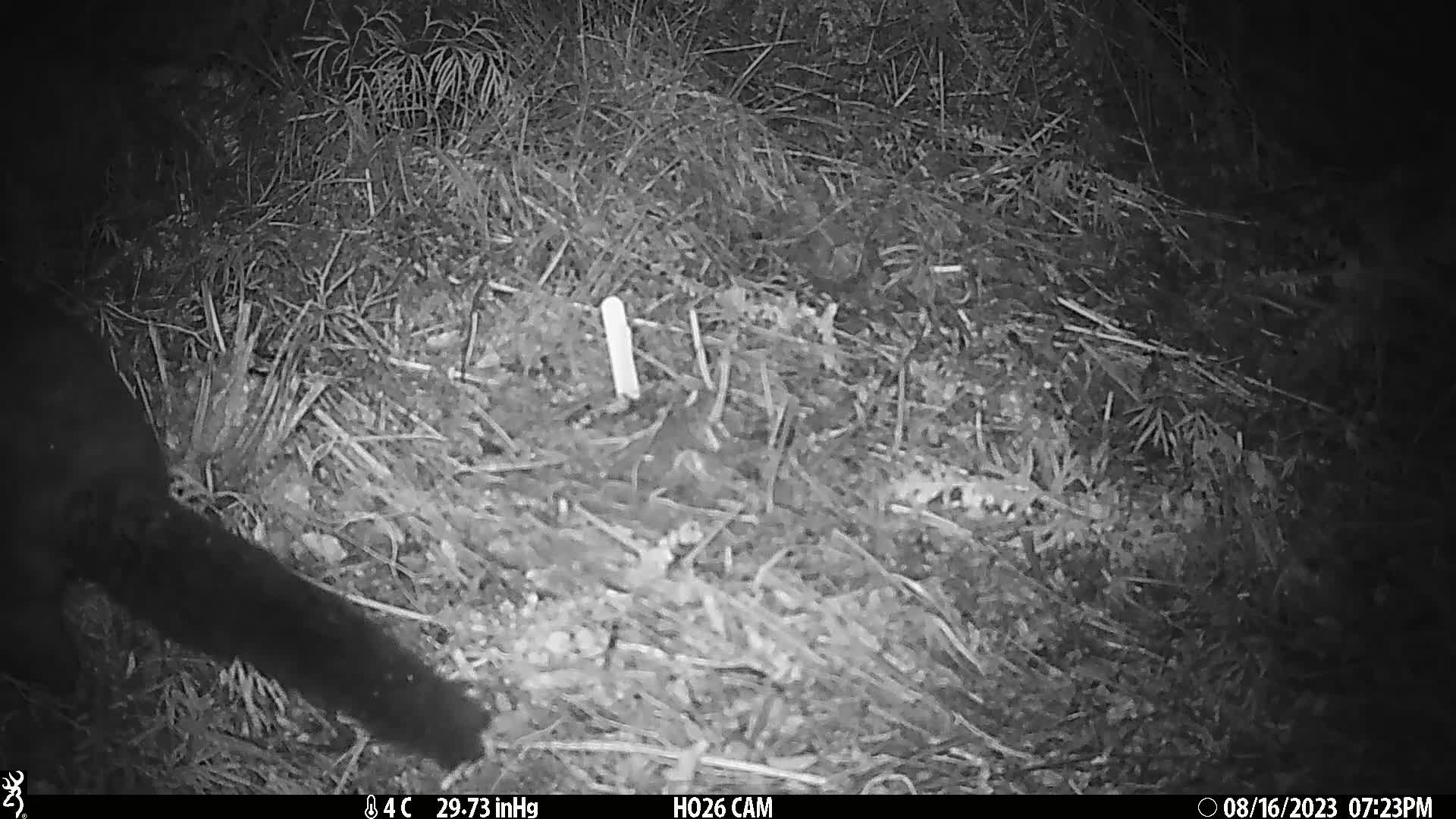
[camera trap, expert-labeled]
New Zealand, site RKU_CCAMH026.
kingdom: Animalia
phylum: Chordata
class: Mammalia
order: Diprotodontia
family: Phalangeridae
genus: Trichosurus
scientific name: Trichosurus vulpecula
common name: common brushtail possum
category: possum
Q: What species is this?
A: Possum (common brushtail possum) (Trichosurus vulpecula).